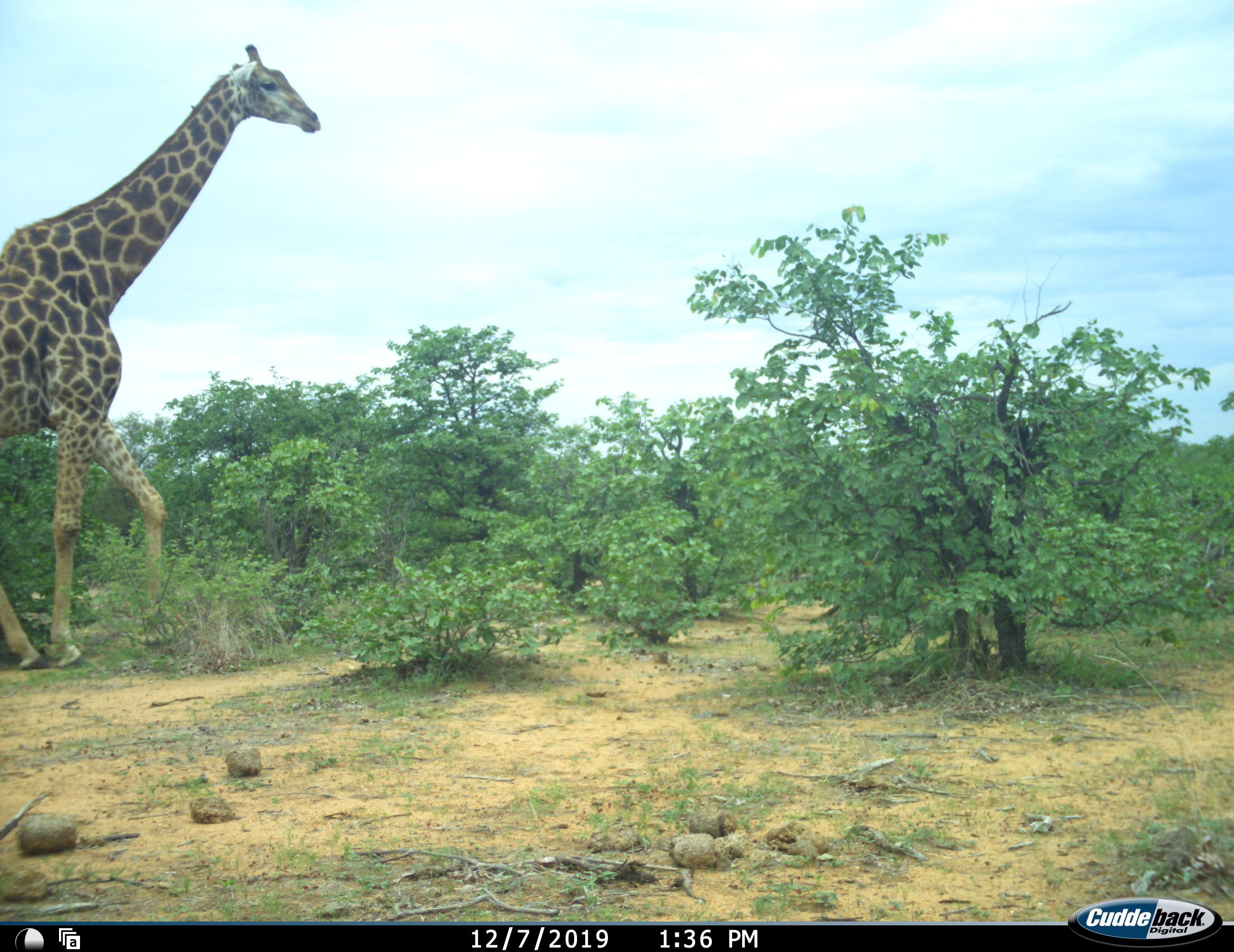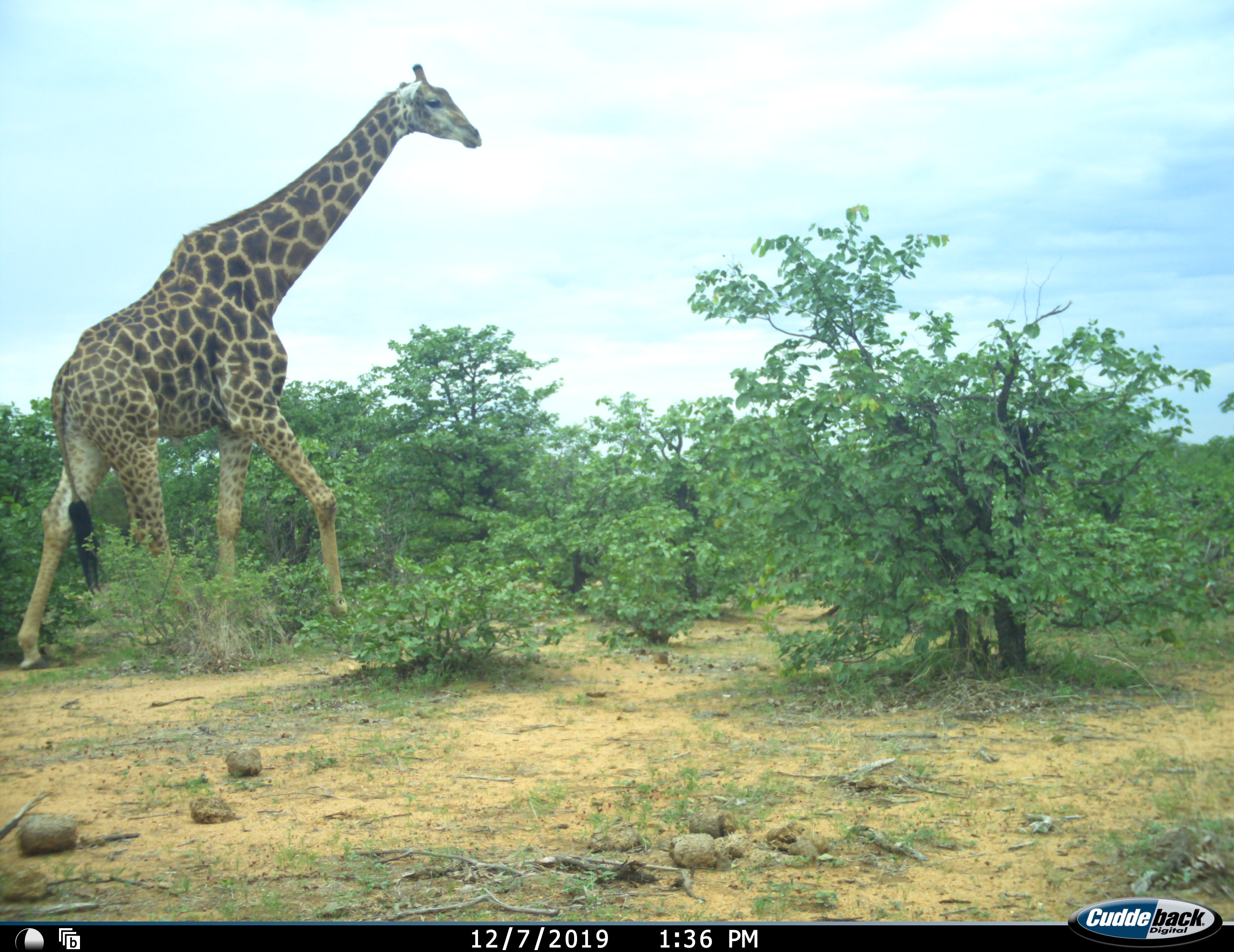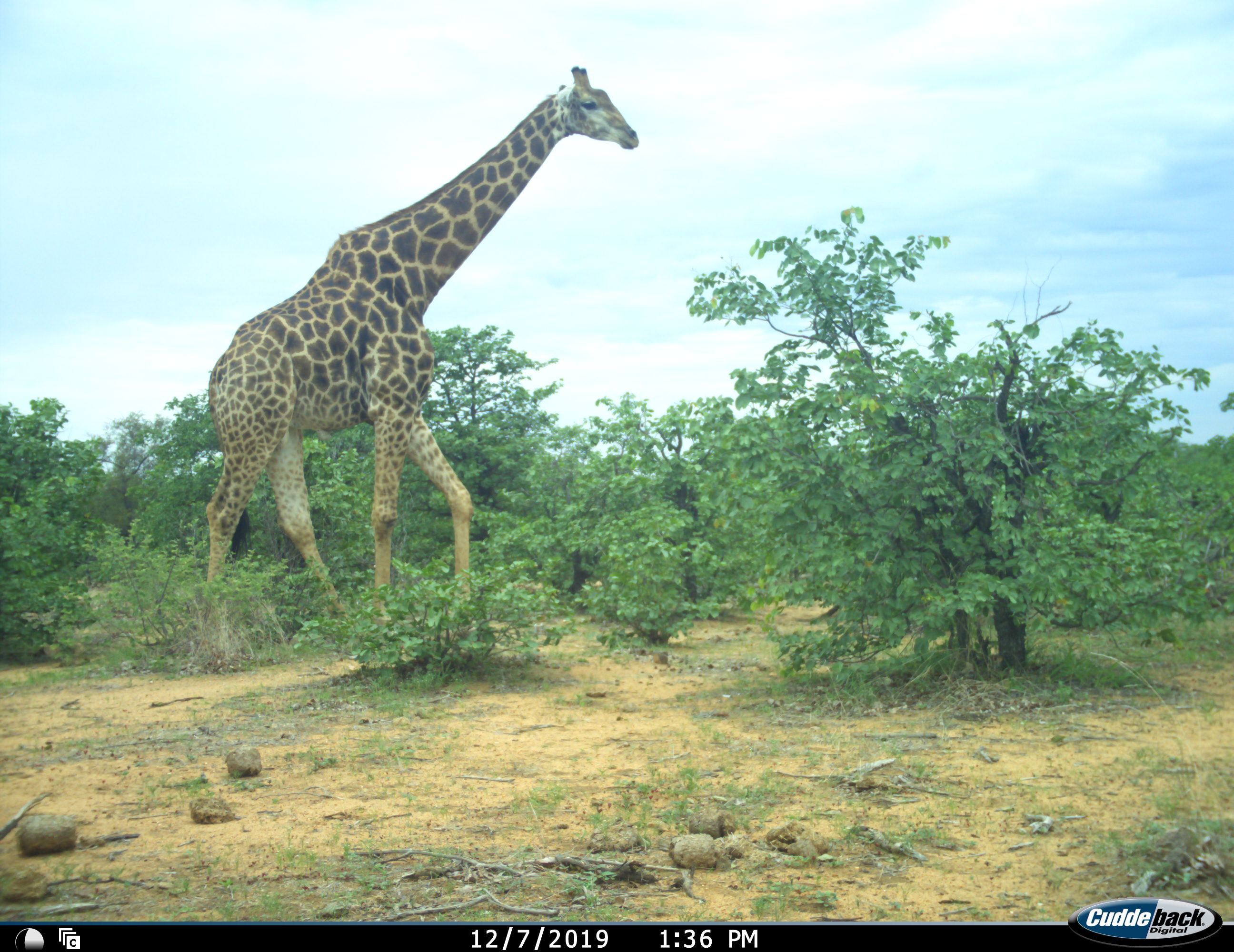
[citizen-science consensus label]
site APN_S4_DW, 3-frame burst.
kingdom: Animalia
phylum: Chordata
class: Mammalia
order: Artiodactyla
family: Giraffidae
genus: Giraffa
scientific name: Giraffa camelopardalis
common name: giraffe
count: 1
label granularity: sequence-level